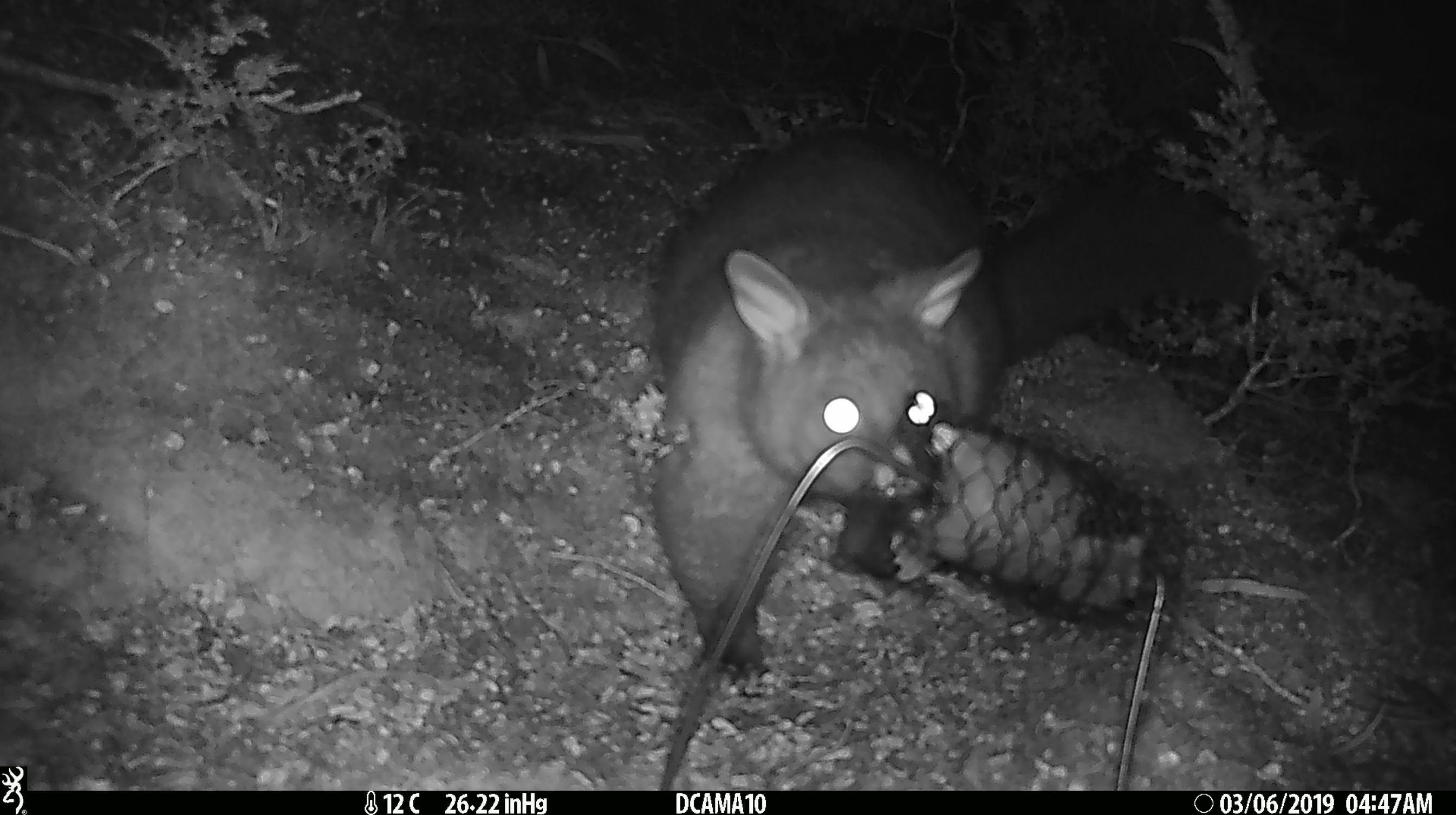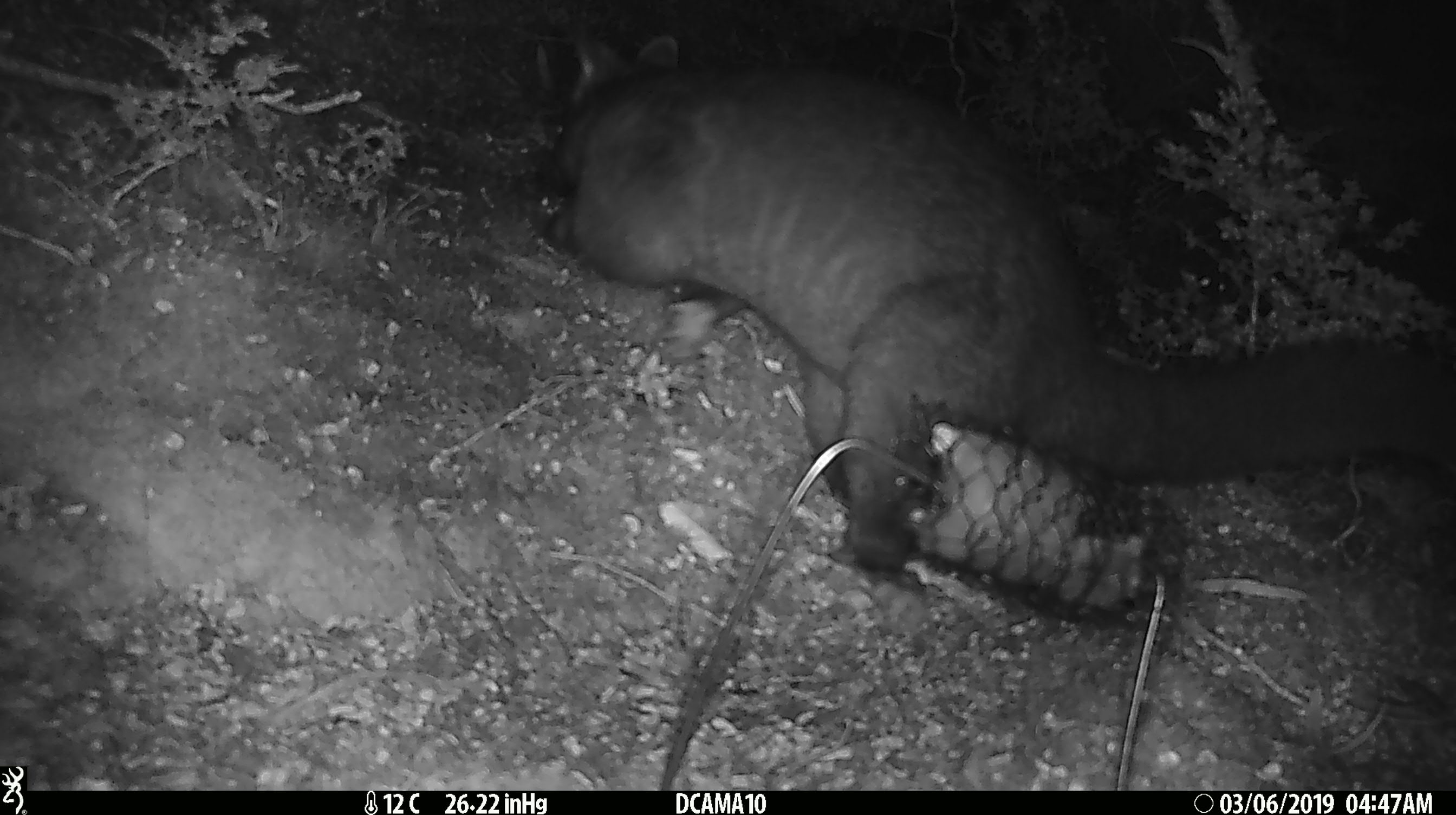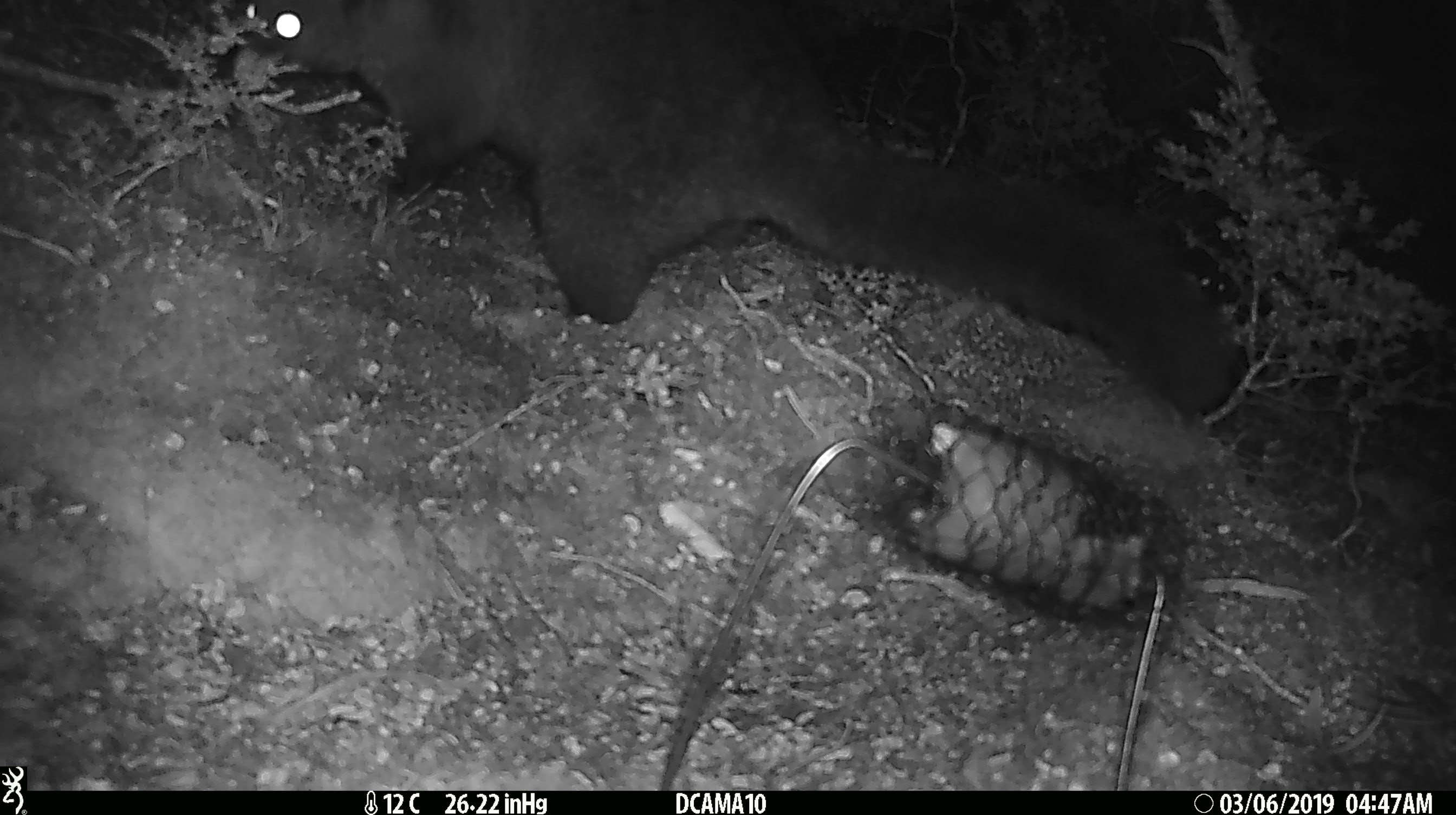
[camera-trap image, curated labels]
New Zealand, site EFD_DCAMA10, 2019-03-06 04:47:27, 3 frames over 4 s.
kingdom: Animalia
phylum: Chordata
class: Mammalia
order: Diprotodontia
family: Phalangeridae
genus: Trichosurus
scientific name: Trichosurus vulpecula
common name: common brushtail possum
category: possum